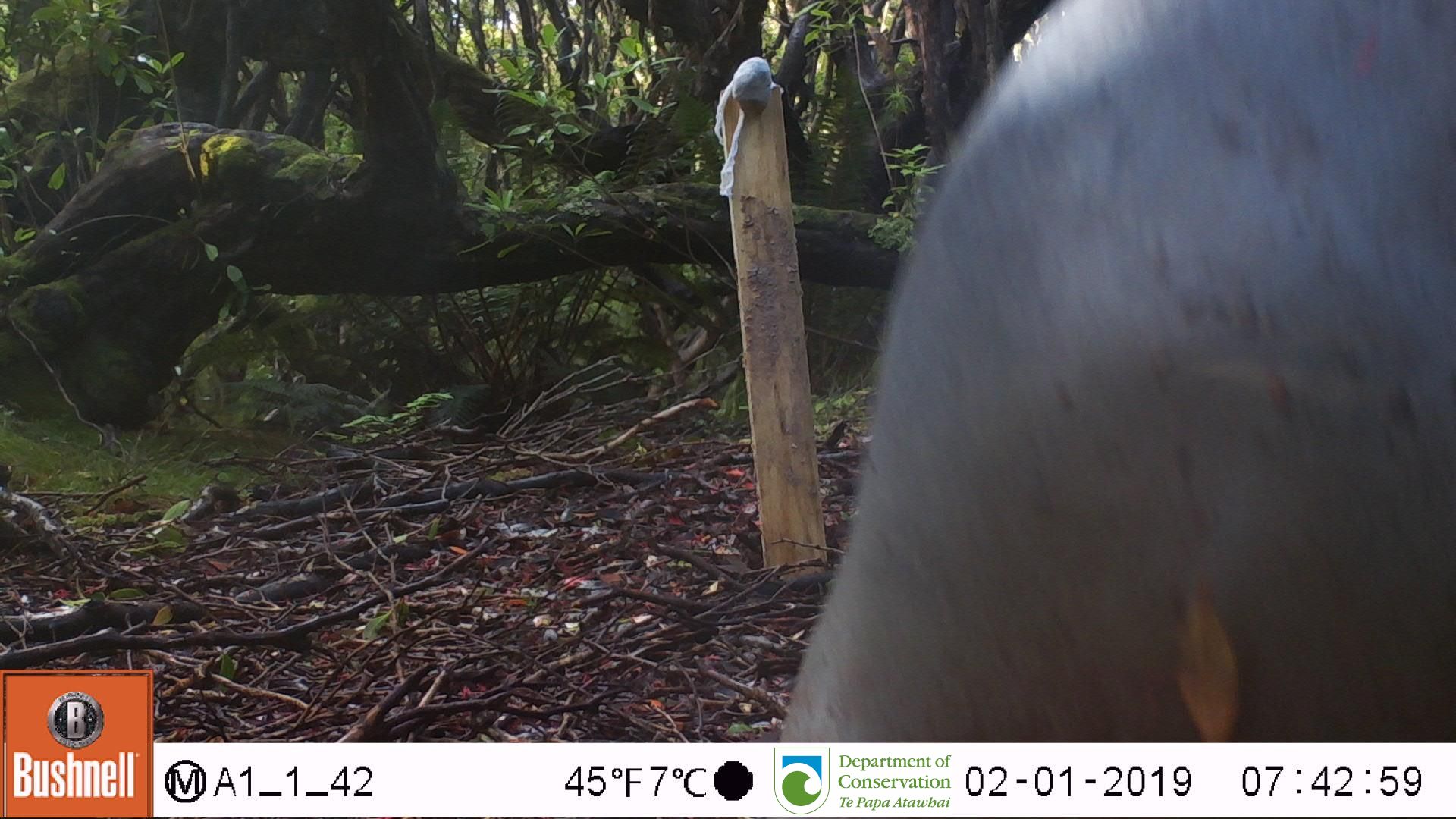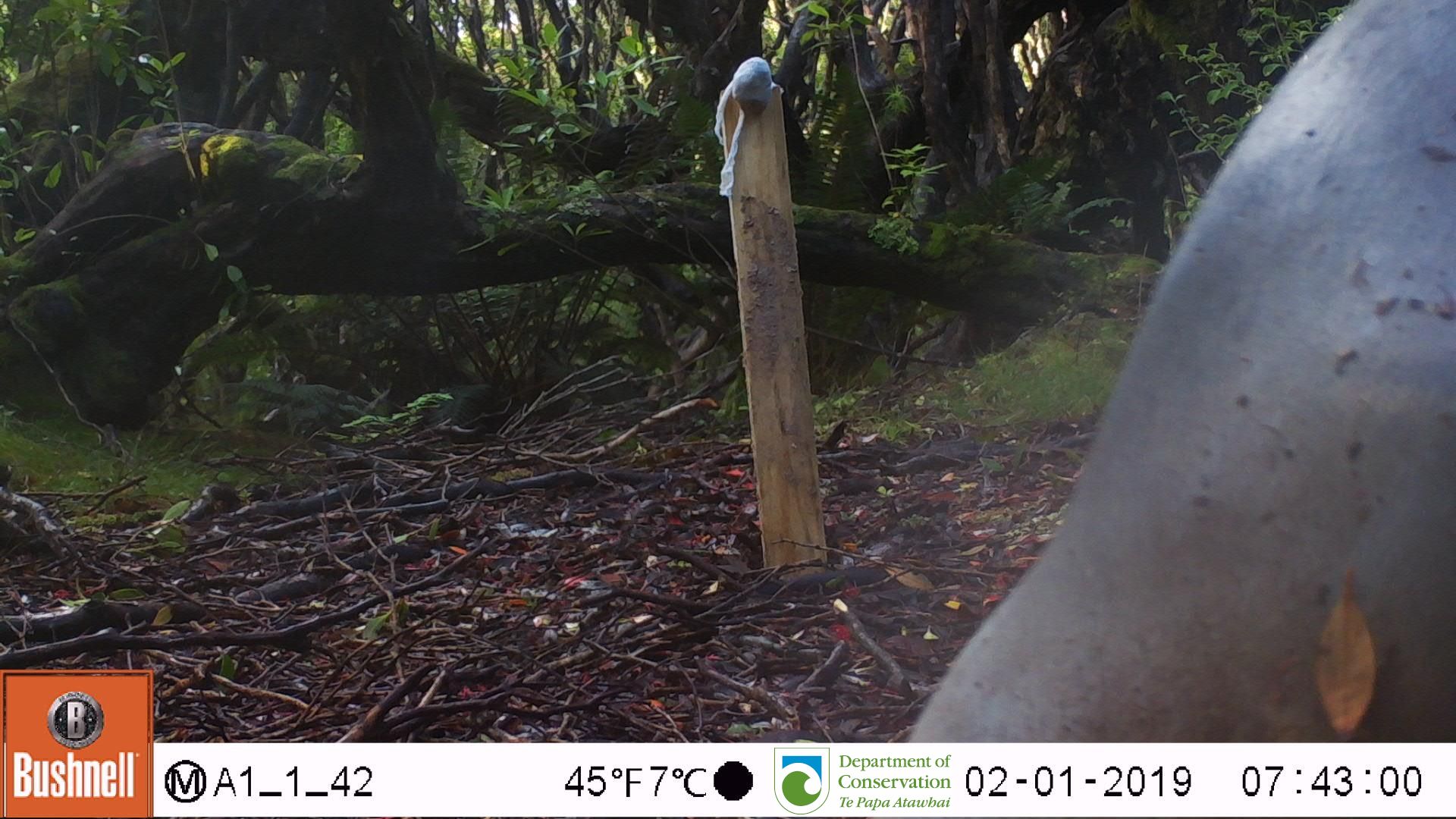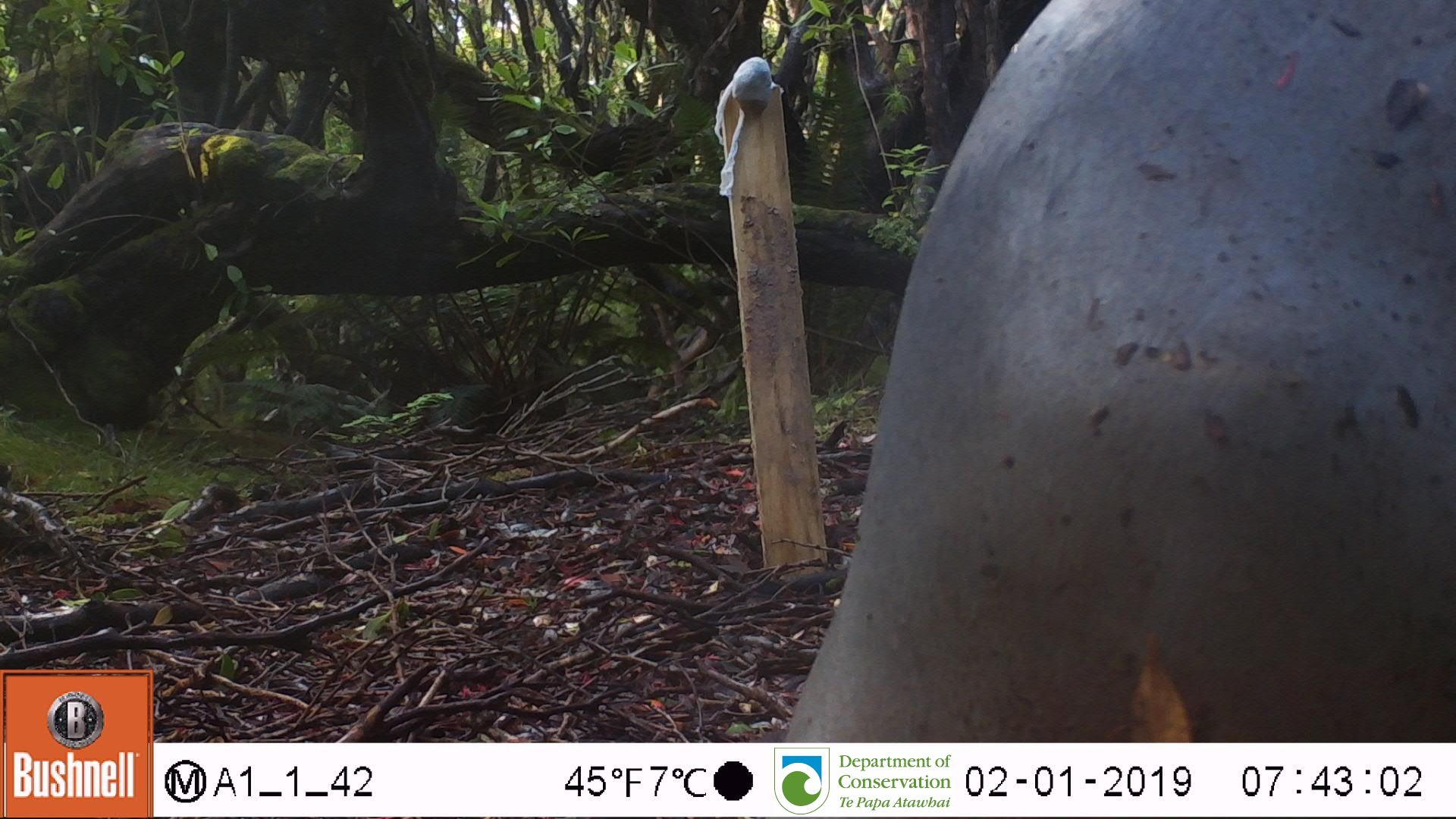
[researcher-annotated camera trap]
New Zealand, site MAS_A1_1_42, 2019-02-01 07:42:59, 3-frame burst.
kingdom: Animalia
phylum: Chordata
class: Mammalia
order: Carnivora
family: Otariidae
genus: Phocarctos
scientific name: Phocarctos hookeri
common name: new zealand sea lion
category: sealion